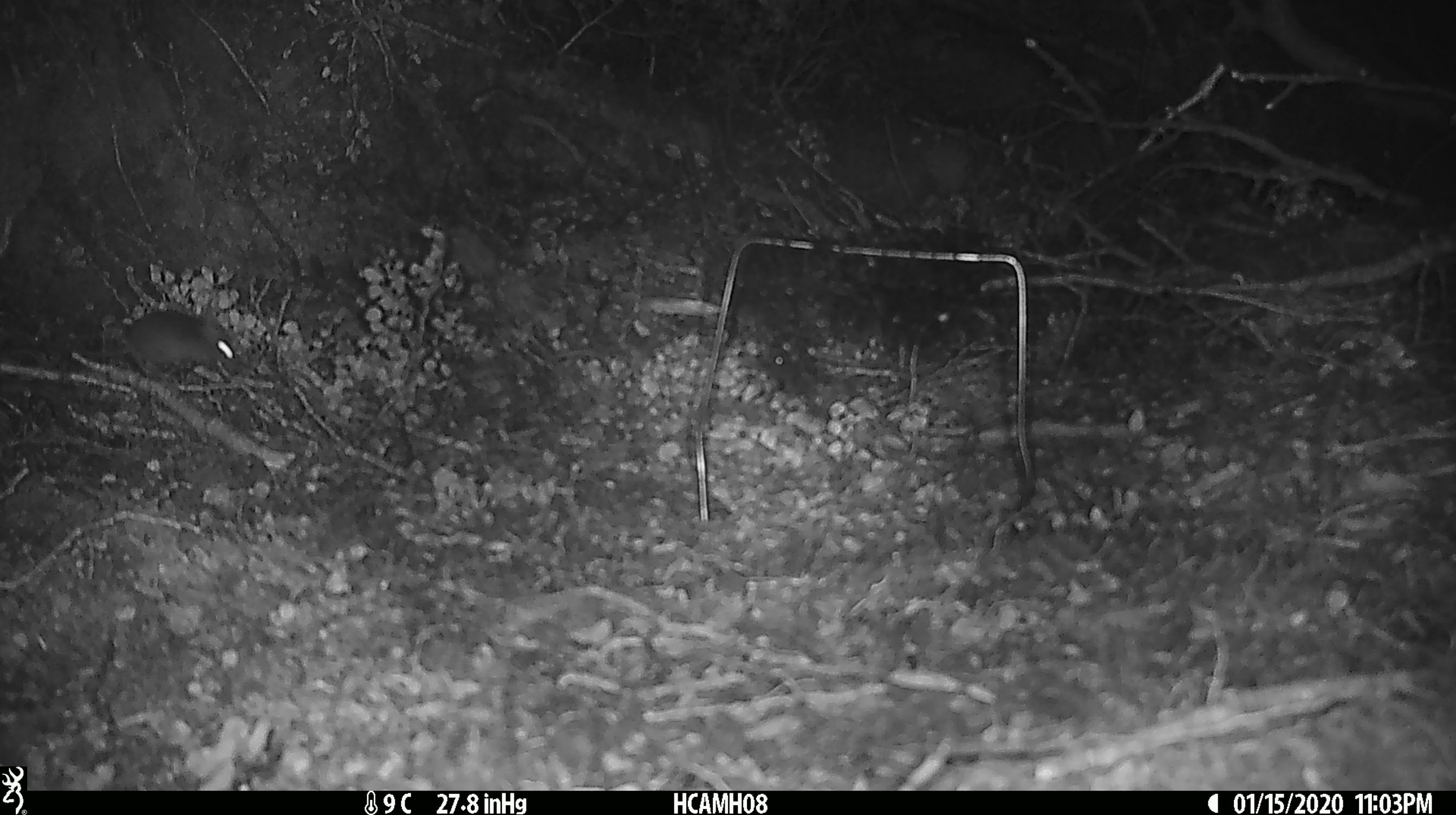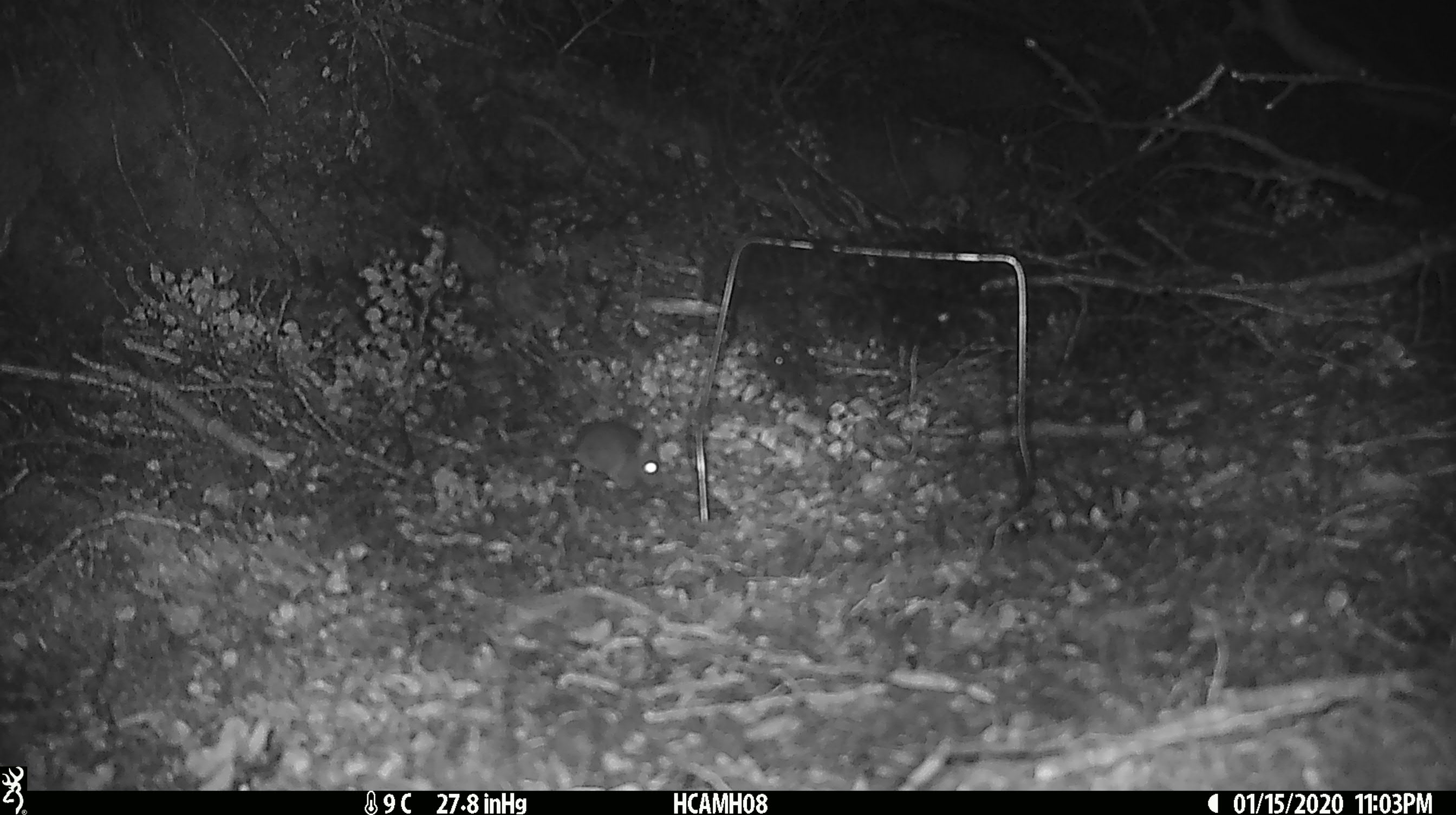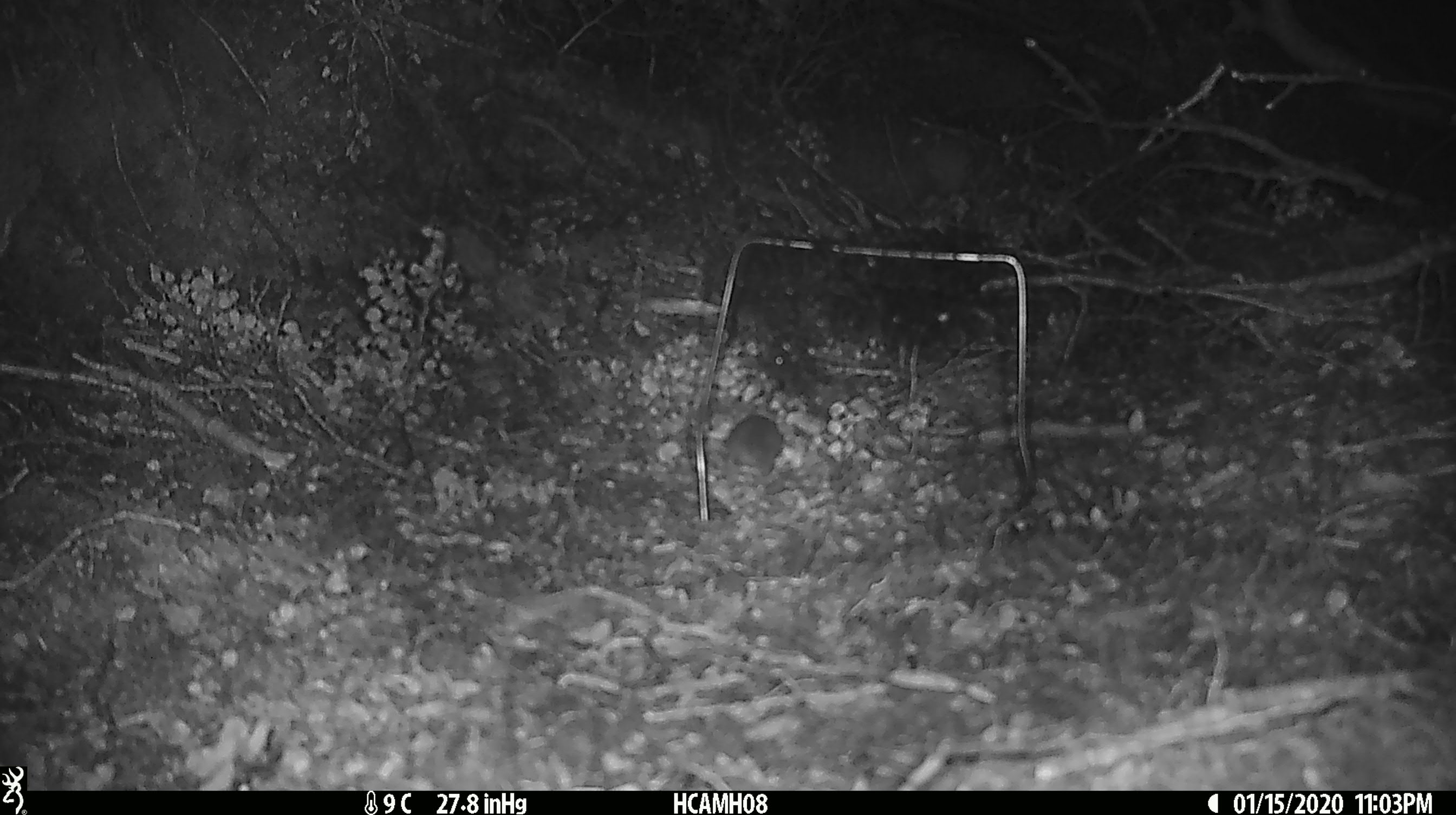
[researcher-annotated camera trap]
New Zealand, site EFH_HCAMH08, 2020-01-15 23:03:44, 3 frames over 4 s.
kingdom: Animalia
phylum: Chordata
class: Mammalia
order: Rodentia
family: Muridae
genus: Mus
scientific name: Mus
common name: mouse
Mouse (Mus).